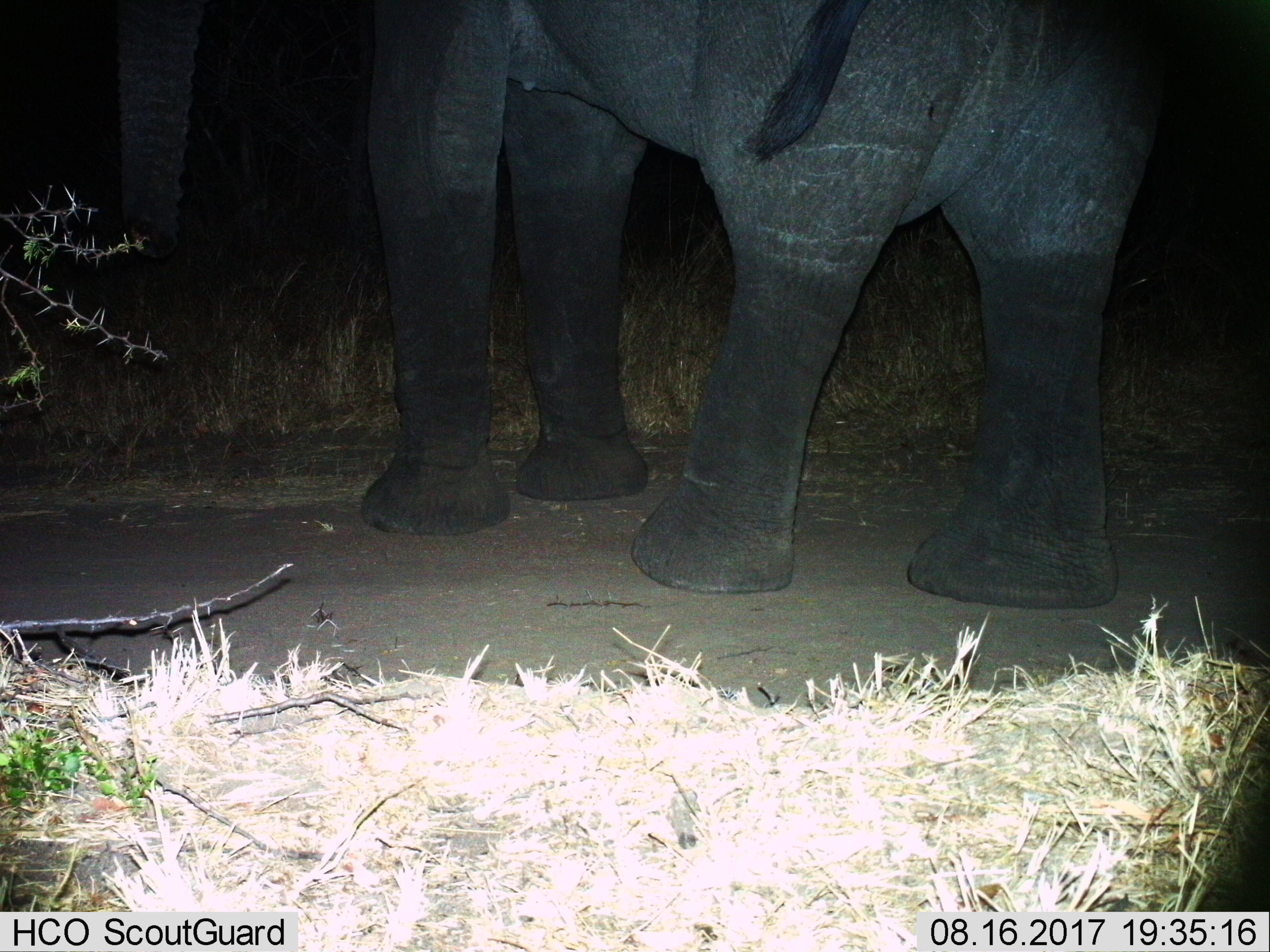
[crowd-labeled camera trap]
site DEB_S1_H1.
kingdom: Animalia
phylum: Chordata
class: Mammalia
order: Proboscidea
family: Elephantidae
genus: Loxodonta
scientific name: Loxodonta africana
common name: african bush elephant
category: elephant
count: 1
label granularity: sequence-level